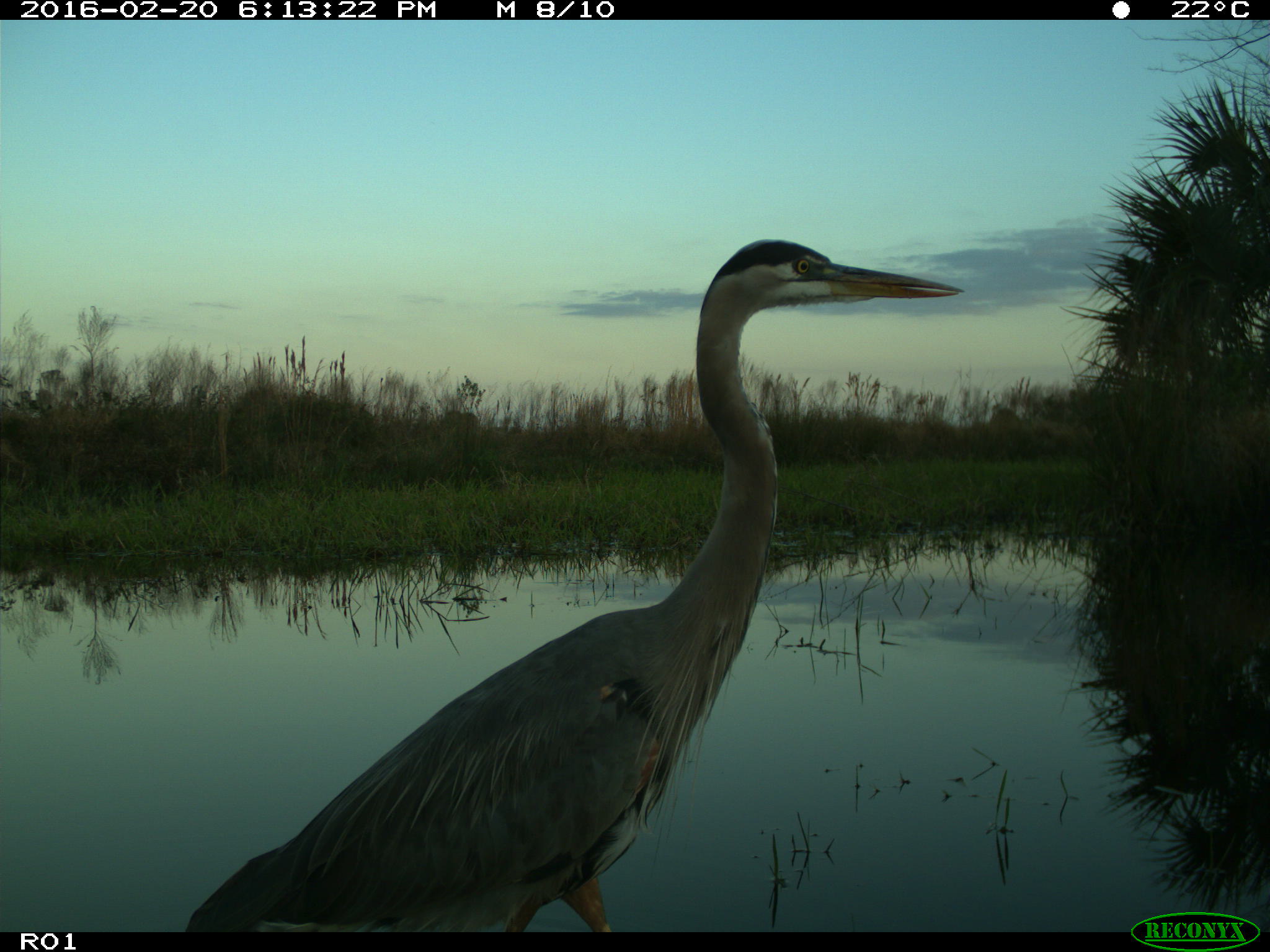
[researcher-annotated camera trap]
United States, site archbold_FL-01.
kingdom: Animalia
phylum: Chordata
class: Aves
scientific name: Aves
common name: birds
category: unidentified bird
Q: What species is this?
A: Unidentified bird (birds) (Aves).